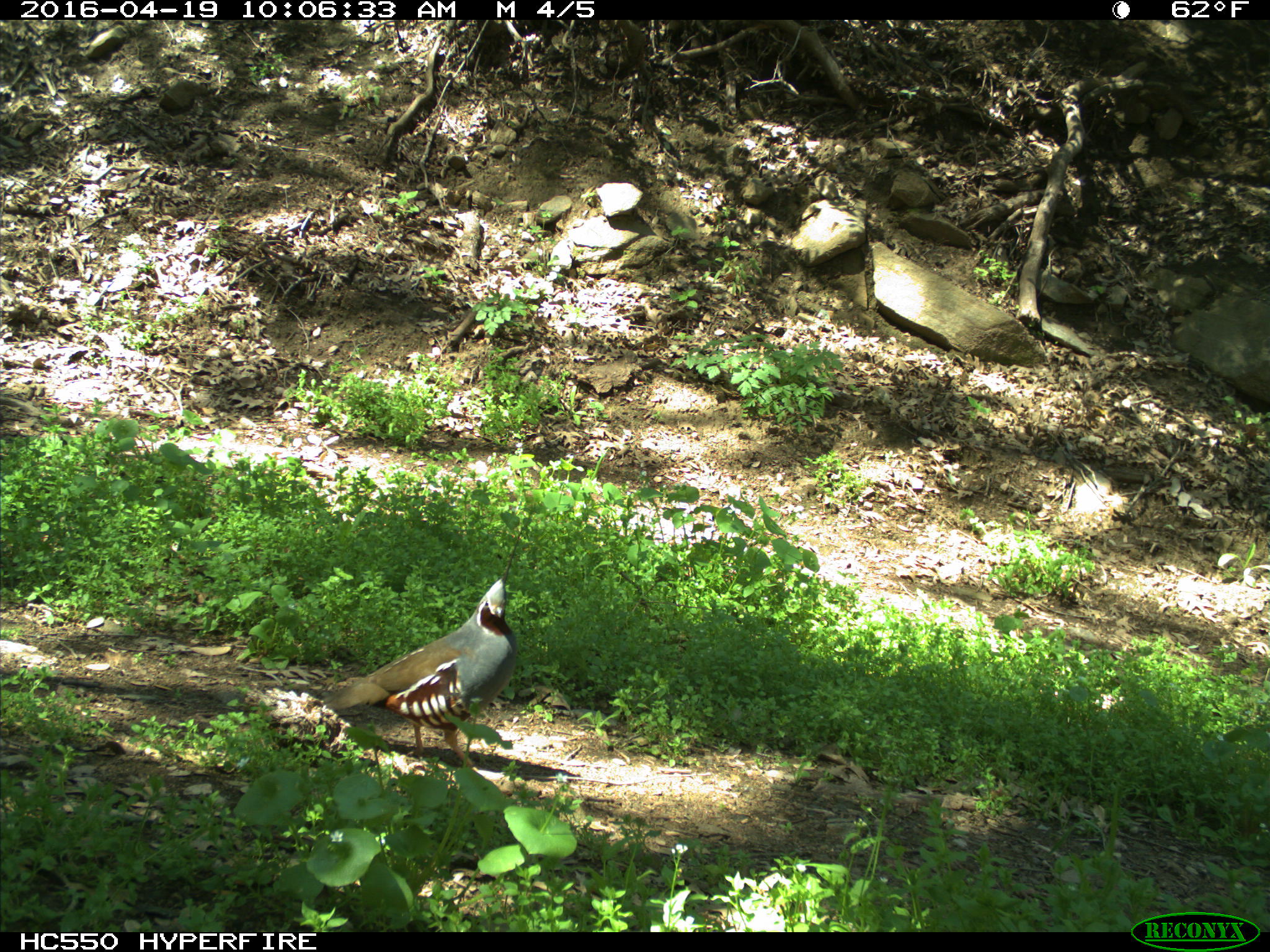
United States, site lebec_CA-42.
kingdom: Animalia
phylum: Chordata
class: Aves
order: Galliformes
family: Odontophoridae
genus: Callipepla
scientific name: Callipepla californica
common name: california quail